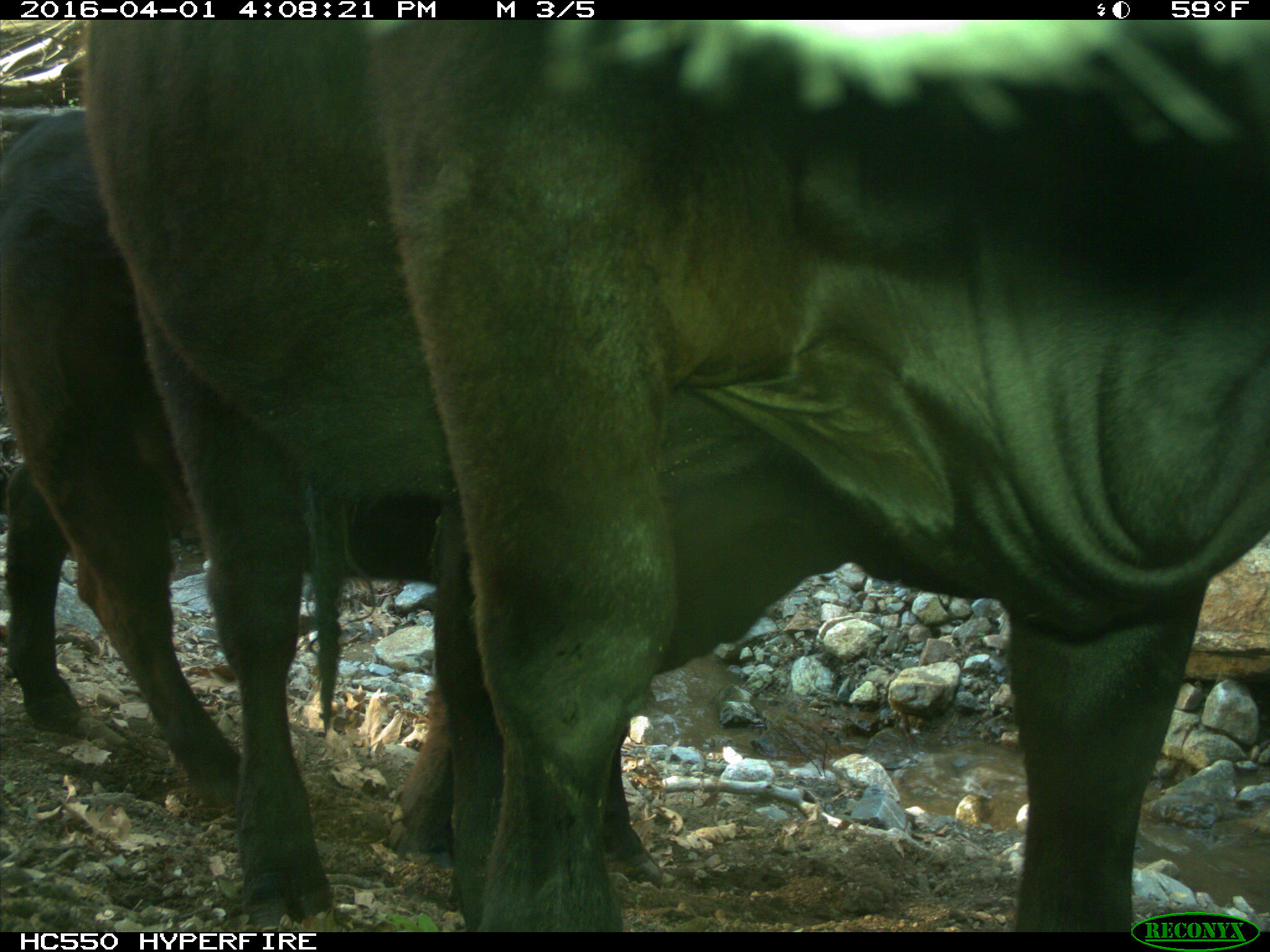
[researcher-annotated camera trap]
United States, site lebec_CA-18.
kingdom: Animalia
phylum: Chordata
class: Mammalia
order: Artiodactyla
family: Bovidae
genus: Bos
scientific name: Bos taurus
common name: domestic cow